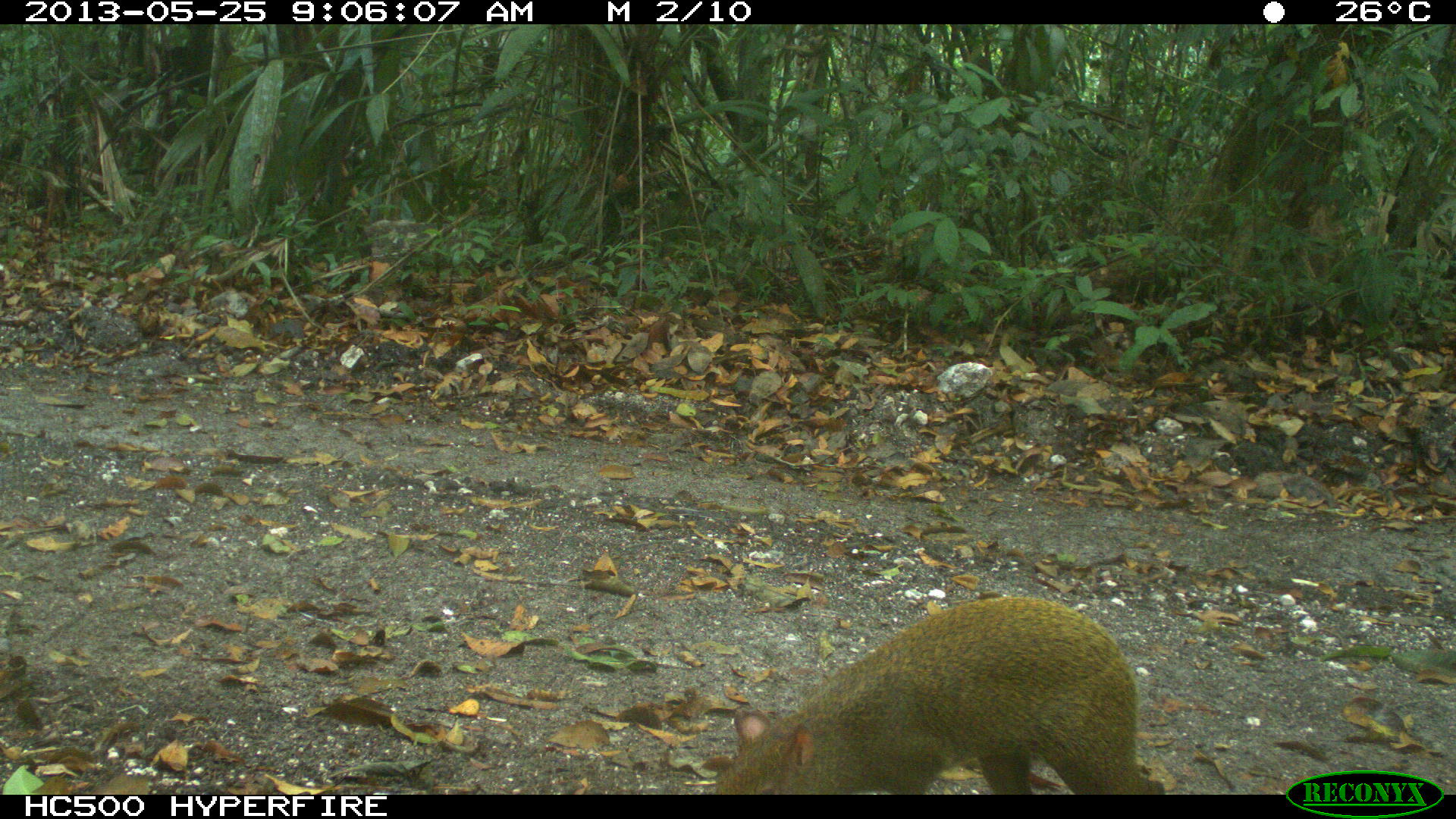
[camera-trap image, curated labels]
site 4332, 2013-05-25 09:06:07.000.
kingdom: Animalia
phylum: Chordata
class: Mammalia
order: Rodentia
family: Dasyproctidae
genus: Dasyprocta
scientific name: Dasyprocta punctata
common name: central american agouti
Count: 1.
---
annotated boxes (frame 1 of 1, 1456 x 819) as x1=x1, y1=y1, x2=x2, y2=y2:
dasyprocta punctata: x1=713, y1=596, x2=1164, y2=795